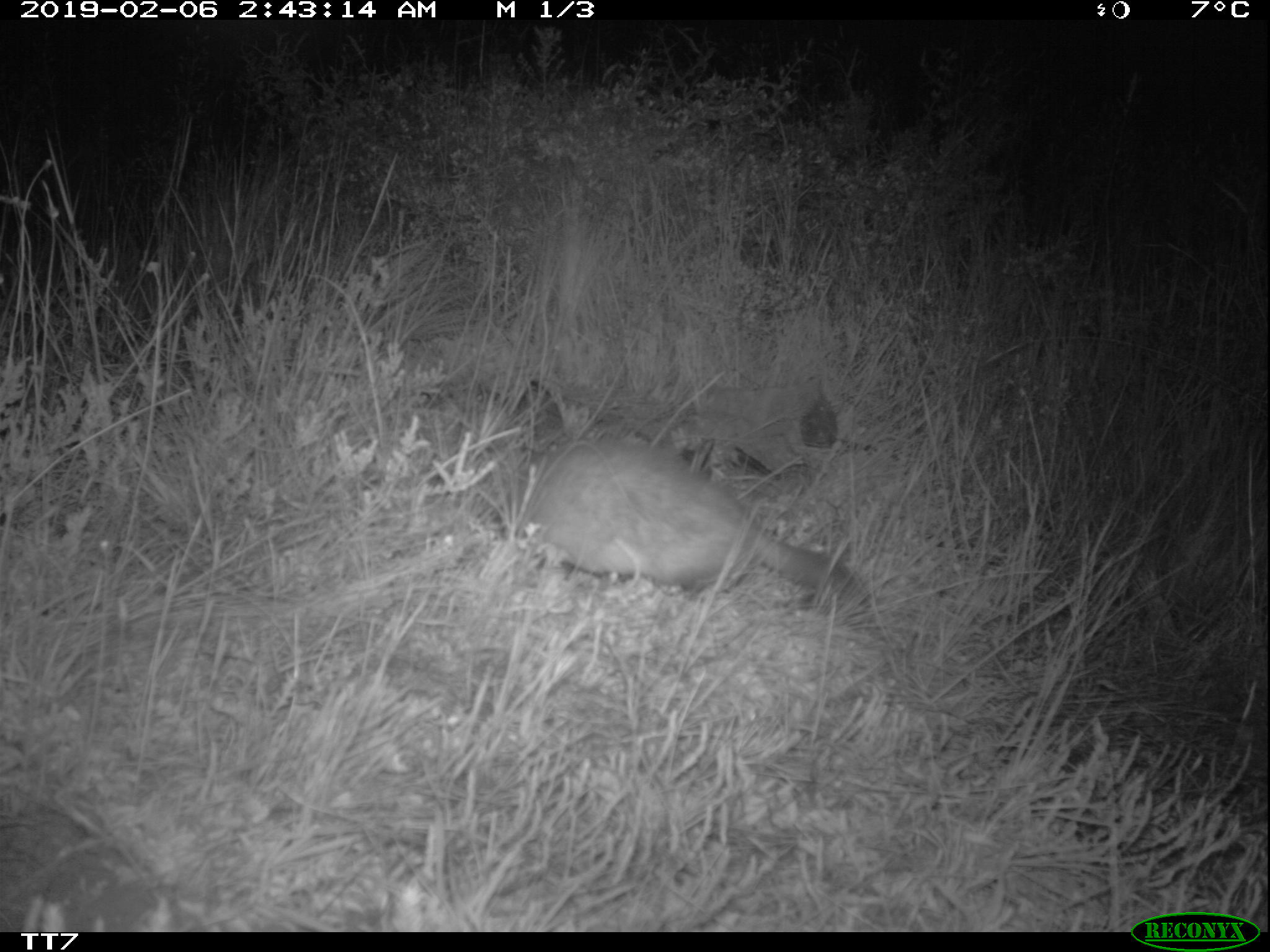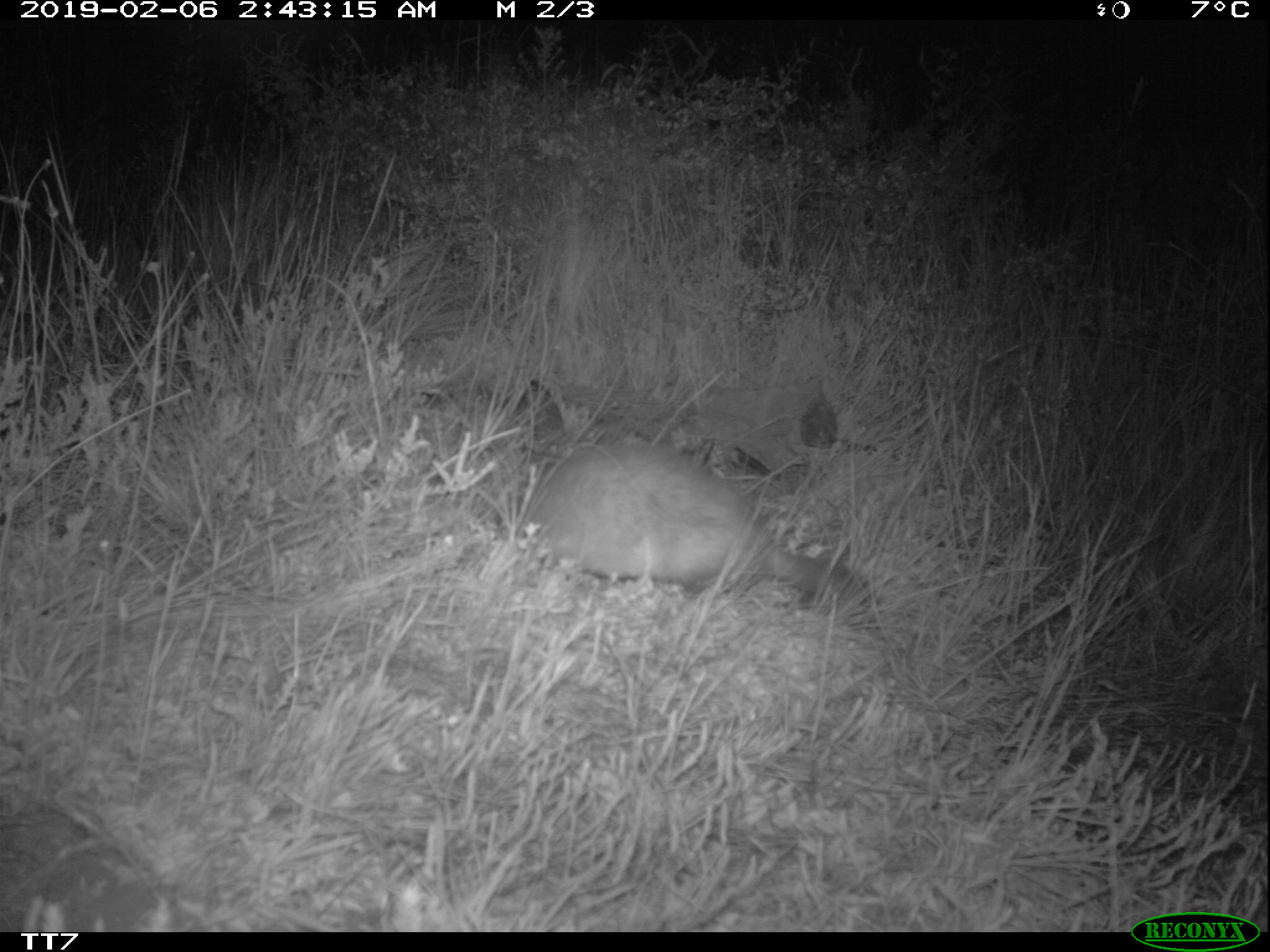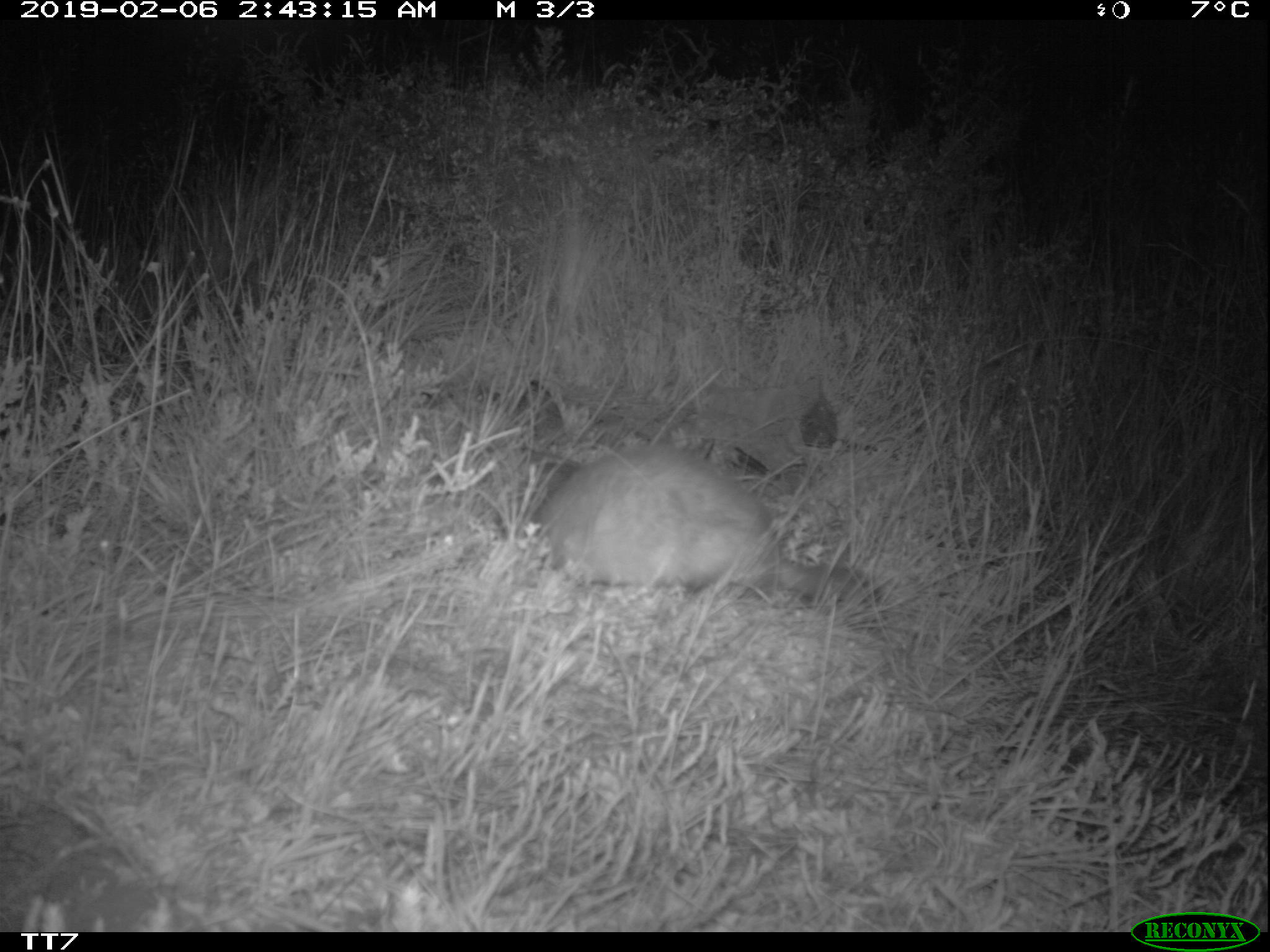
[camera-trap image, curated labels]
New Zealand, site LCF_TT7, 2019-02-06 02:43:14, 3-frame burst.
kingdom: Animalia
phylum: Chordata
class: Mammalia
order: Carnivora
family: Mustelidae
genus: Mustela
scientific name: Mustela furo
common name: ferret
Ferret (Mustela furo).